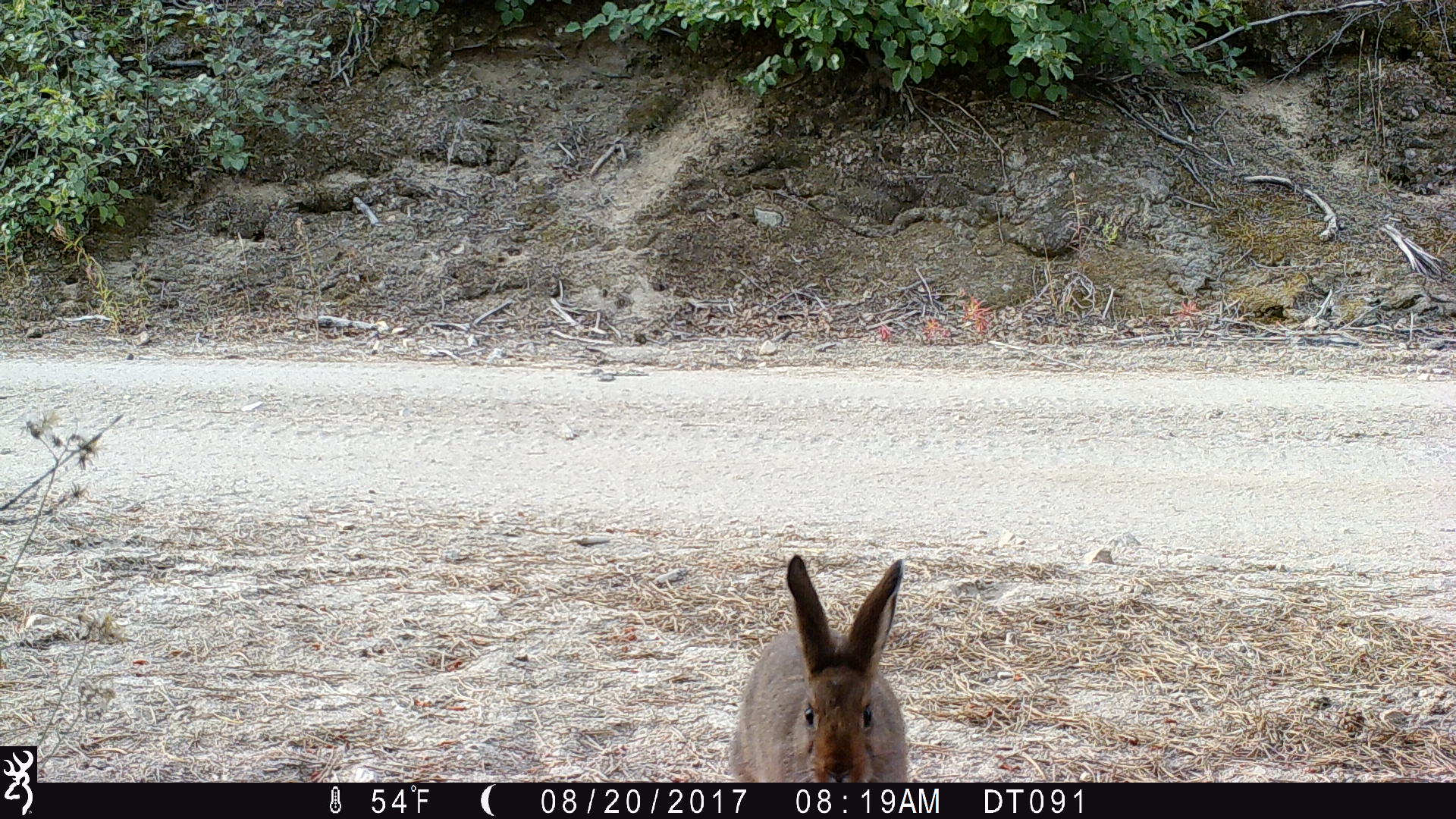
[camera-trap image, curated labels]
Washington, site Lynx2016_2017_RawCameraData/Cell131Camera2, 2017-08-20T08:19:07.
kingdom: Animalia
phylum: Chordata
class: Mammalia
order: Lagomorpha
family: Leporidae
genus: Lepus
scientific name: Lepus americanus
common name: snowshoe hare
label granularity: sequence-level